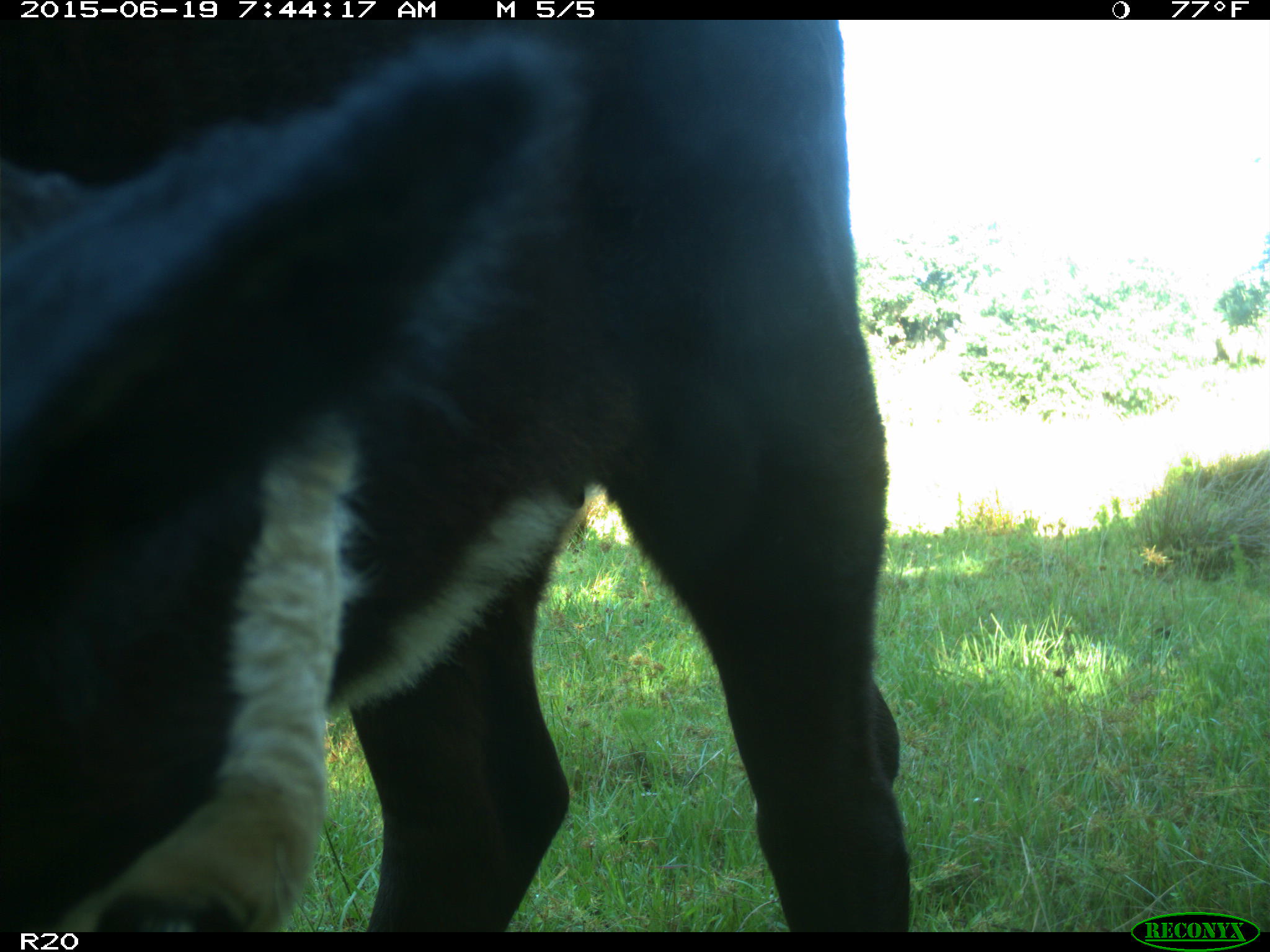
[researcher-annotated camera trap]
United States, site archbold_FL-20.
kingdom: Animalia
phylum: Chordata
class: Mammalia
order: Artiodactyla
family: Bovidae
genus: Bos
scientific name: Bos taurus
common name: domestic cow